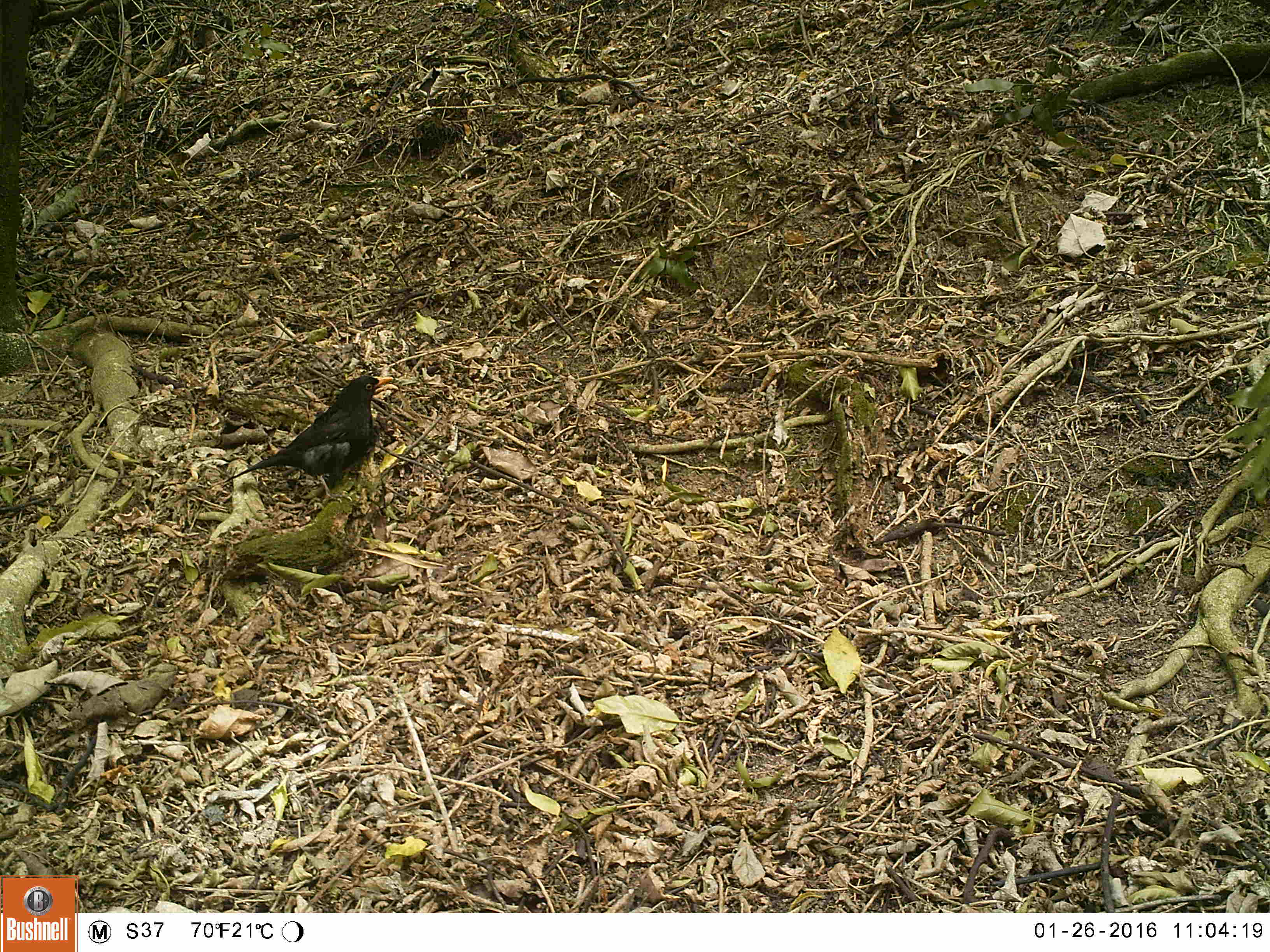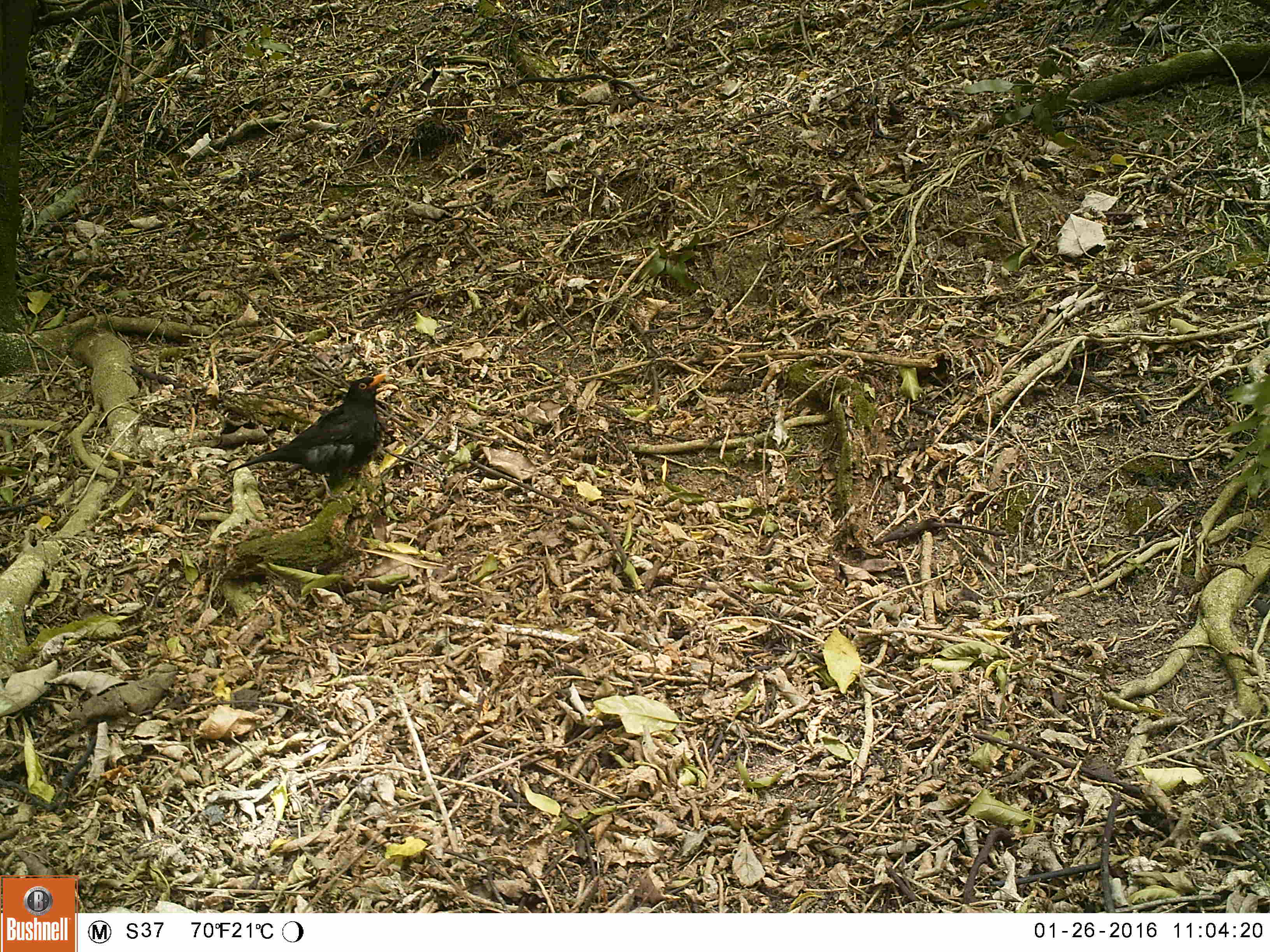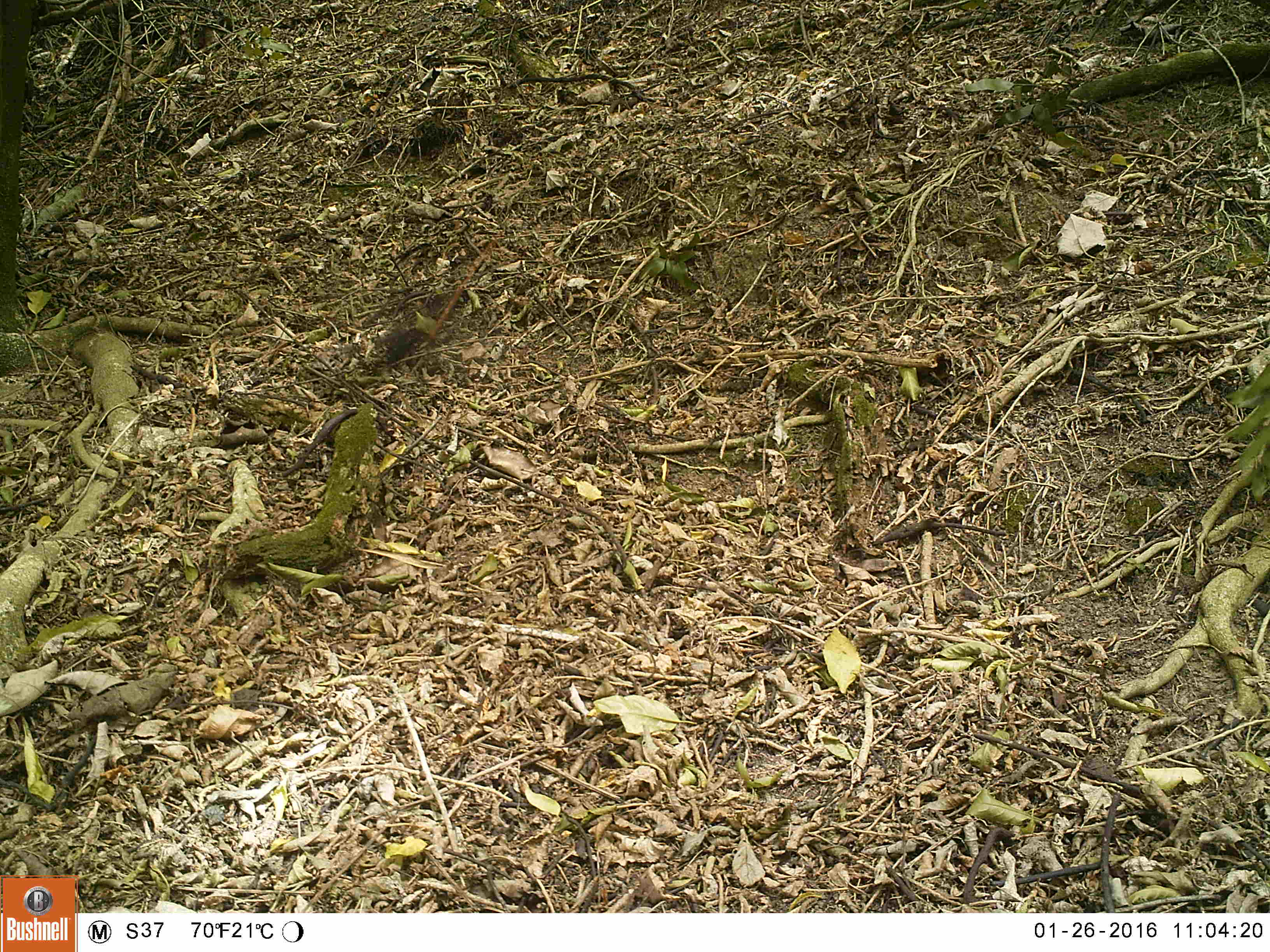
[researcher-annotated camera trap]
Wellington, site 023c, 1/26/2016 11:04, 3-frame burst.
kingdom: Animalia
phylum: Chordata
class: Aves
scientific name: Aves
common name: bird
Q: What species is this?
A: Bird (Aves).